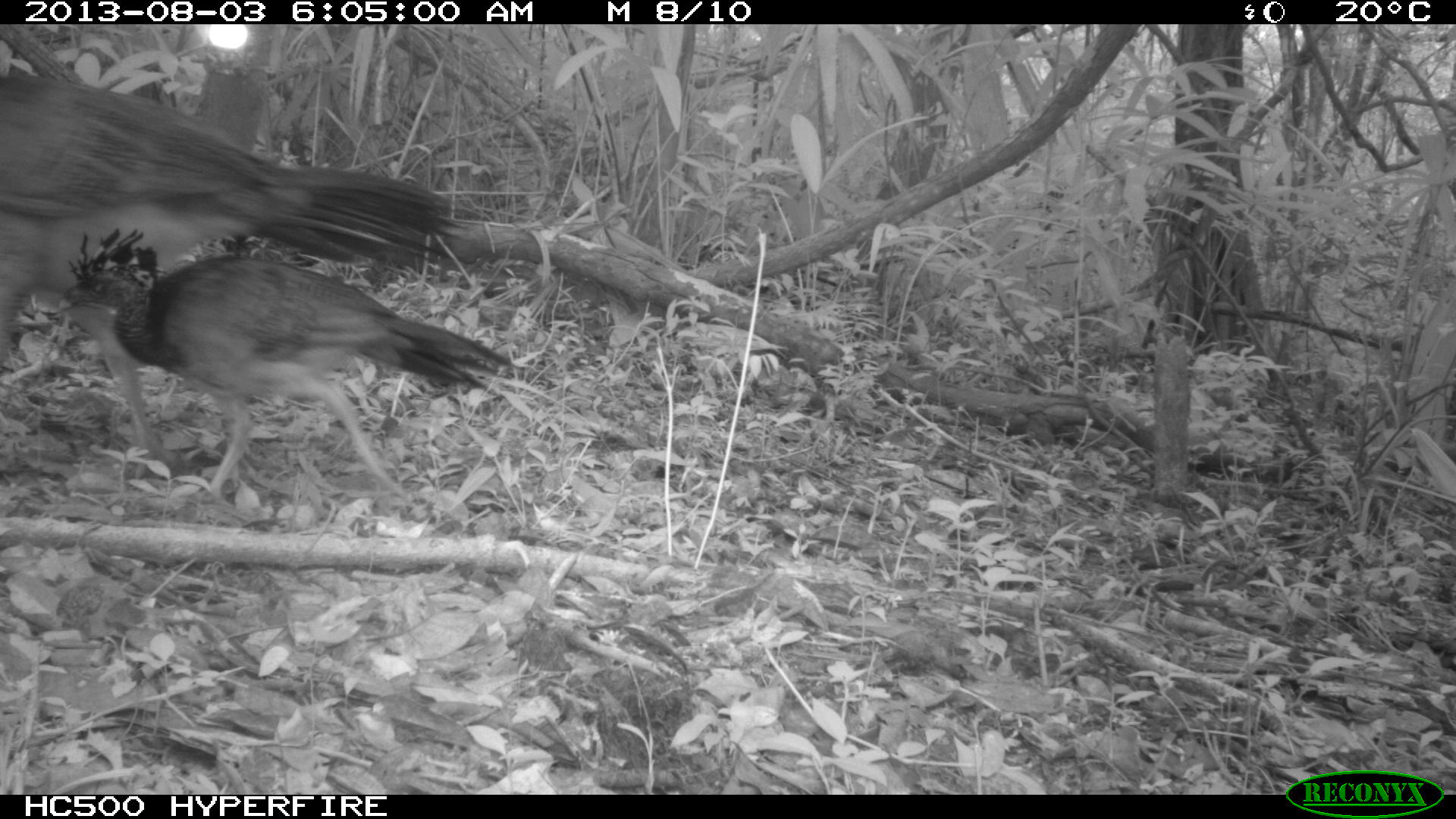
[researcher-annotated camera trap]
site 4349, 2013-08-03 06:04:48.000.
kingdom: Animalia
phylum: Chordata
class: Aves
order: Galliformes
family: Cracidae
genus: Crax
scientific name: Crax rubra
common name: great curassow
Crax rubra (great curassow), count 2.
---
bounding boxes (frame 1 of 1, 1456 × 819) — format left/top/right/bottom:
crax rubra: 0/70/470/481; 56/227/527/510